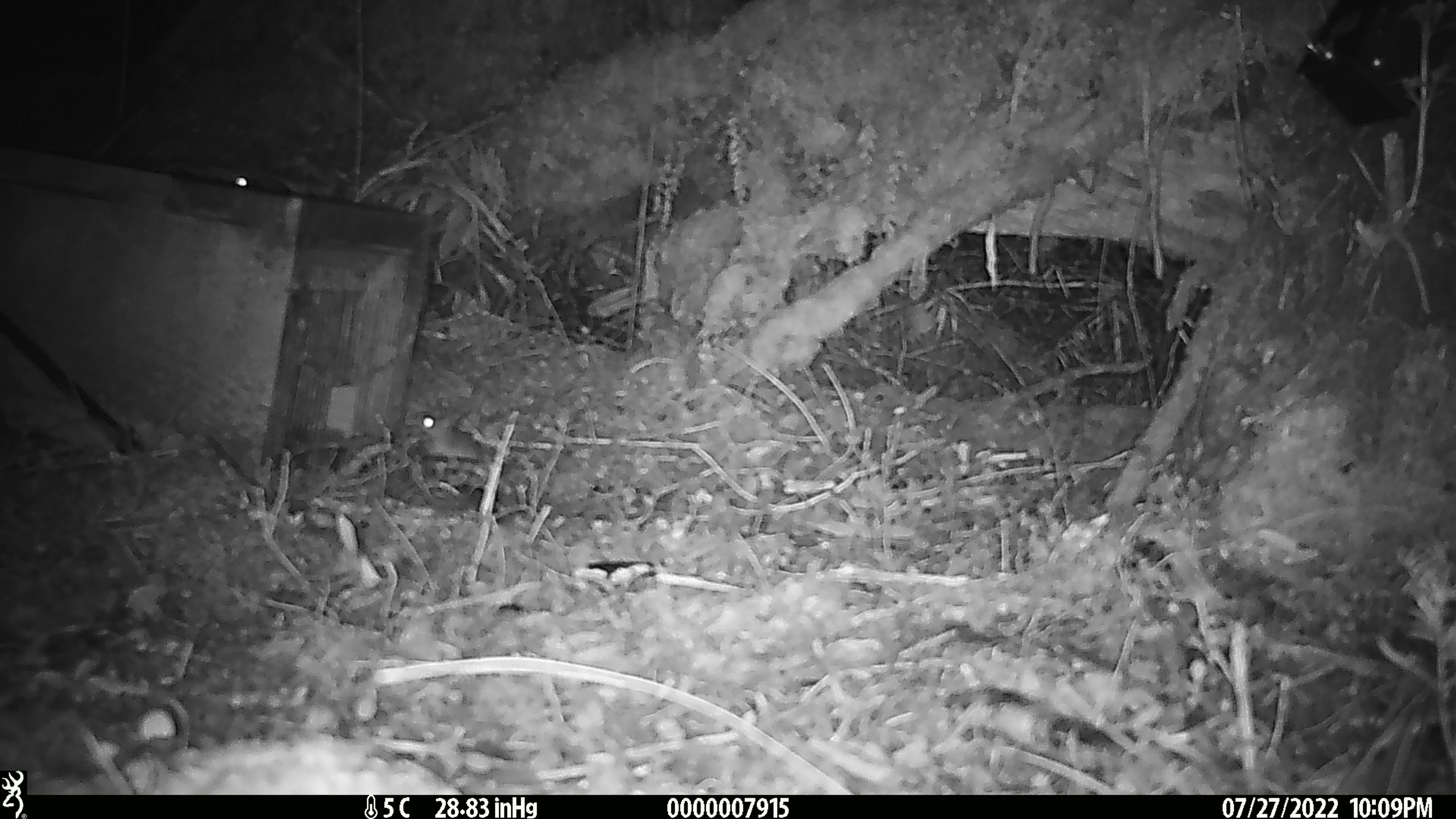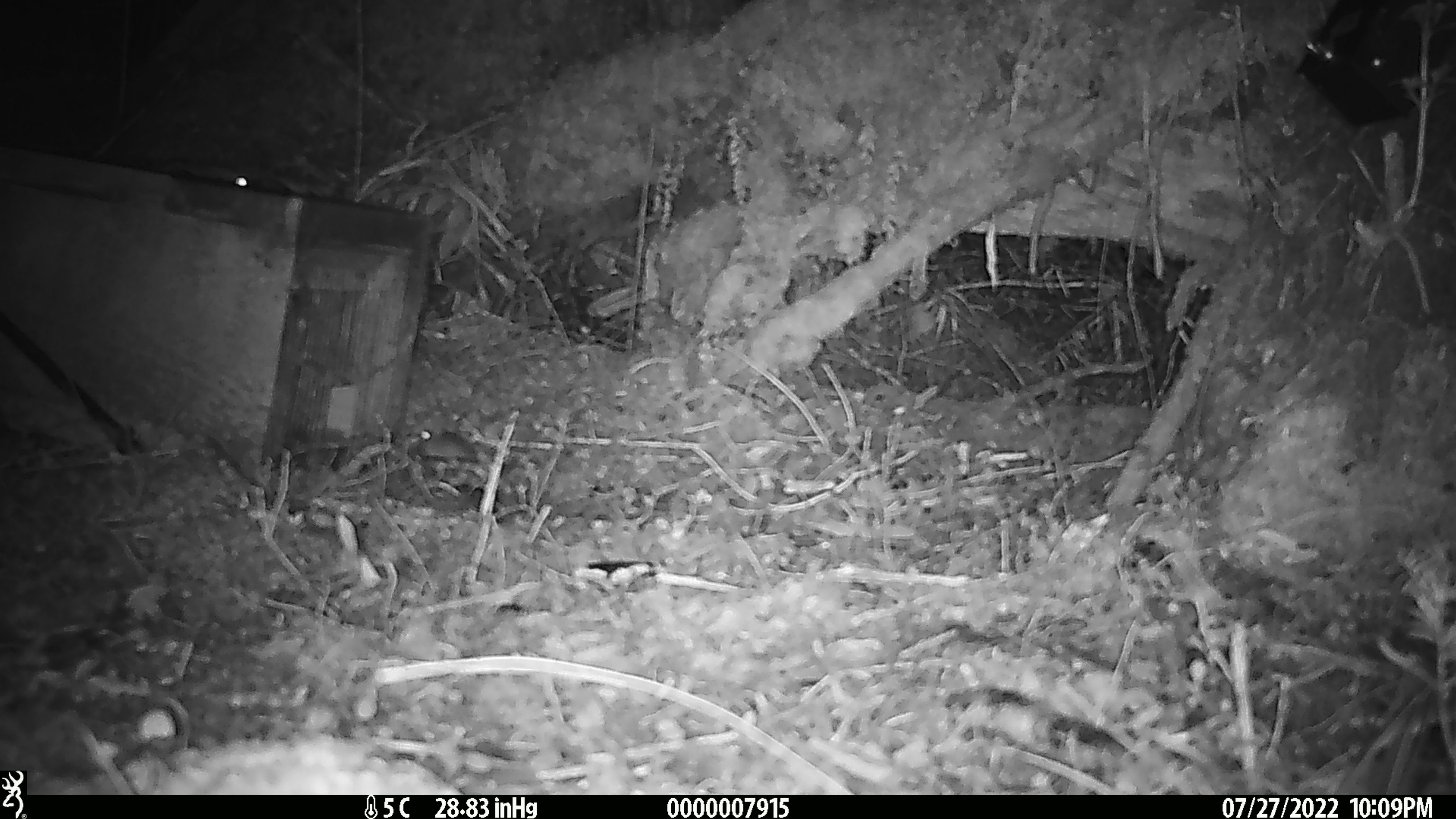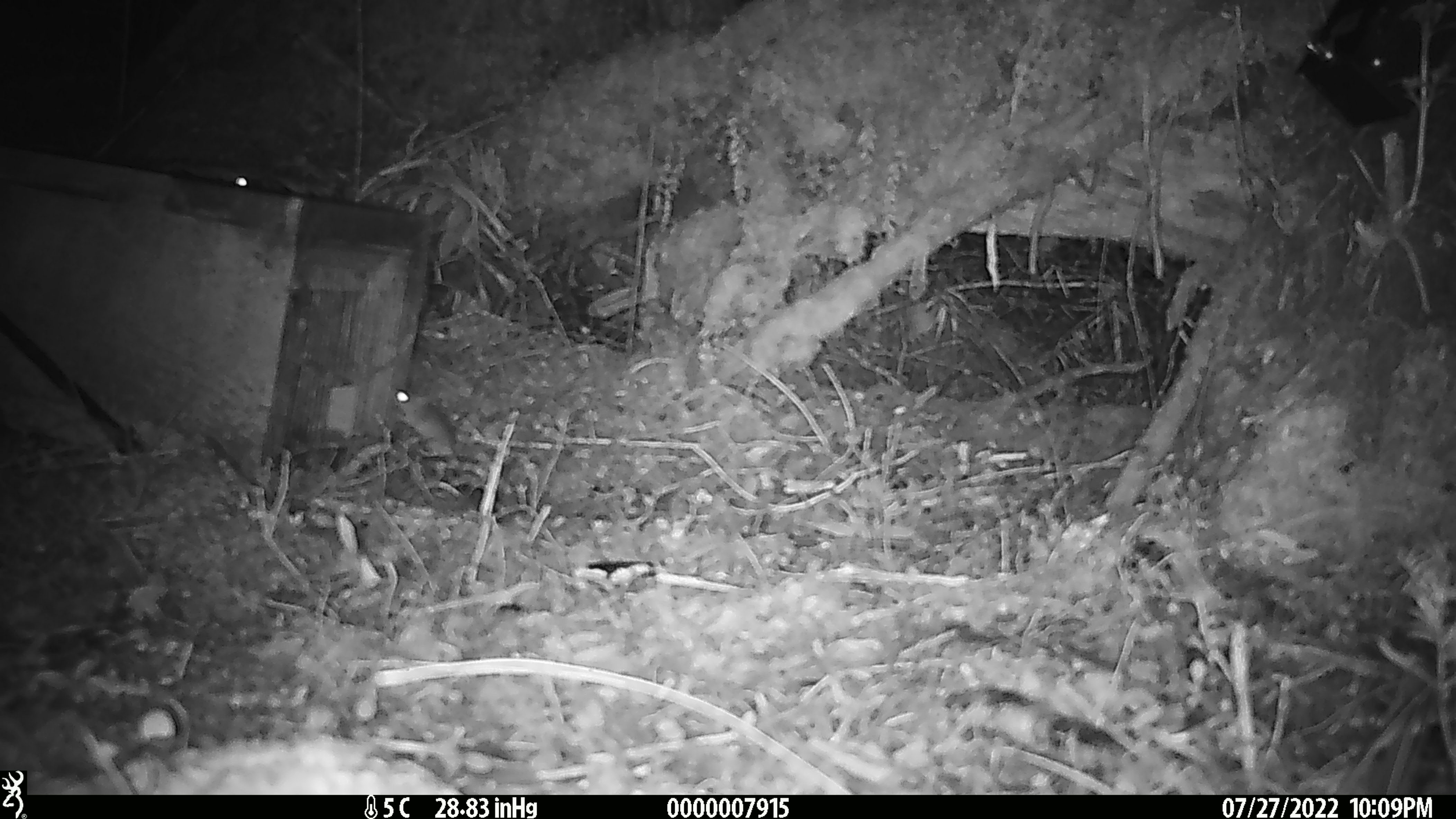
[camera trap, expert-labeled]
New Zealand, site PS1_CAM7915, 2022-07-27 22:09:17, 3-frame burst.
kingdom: Animalia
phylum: Chordata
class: Mammalia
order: Rodentia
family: Muridae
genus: Mus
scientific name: Mus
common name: mouse